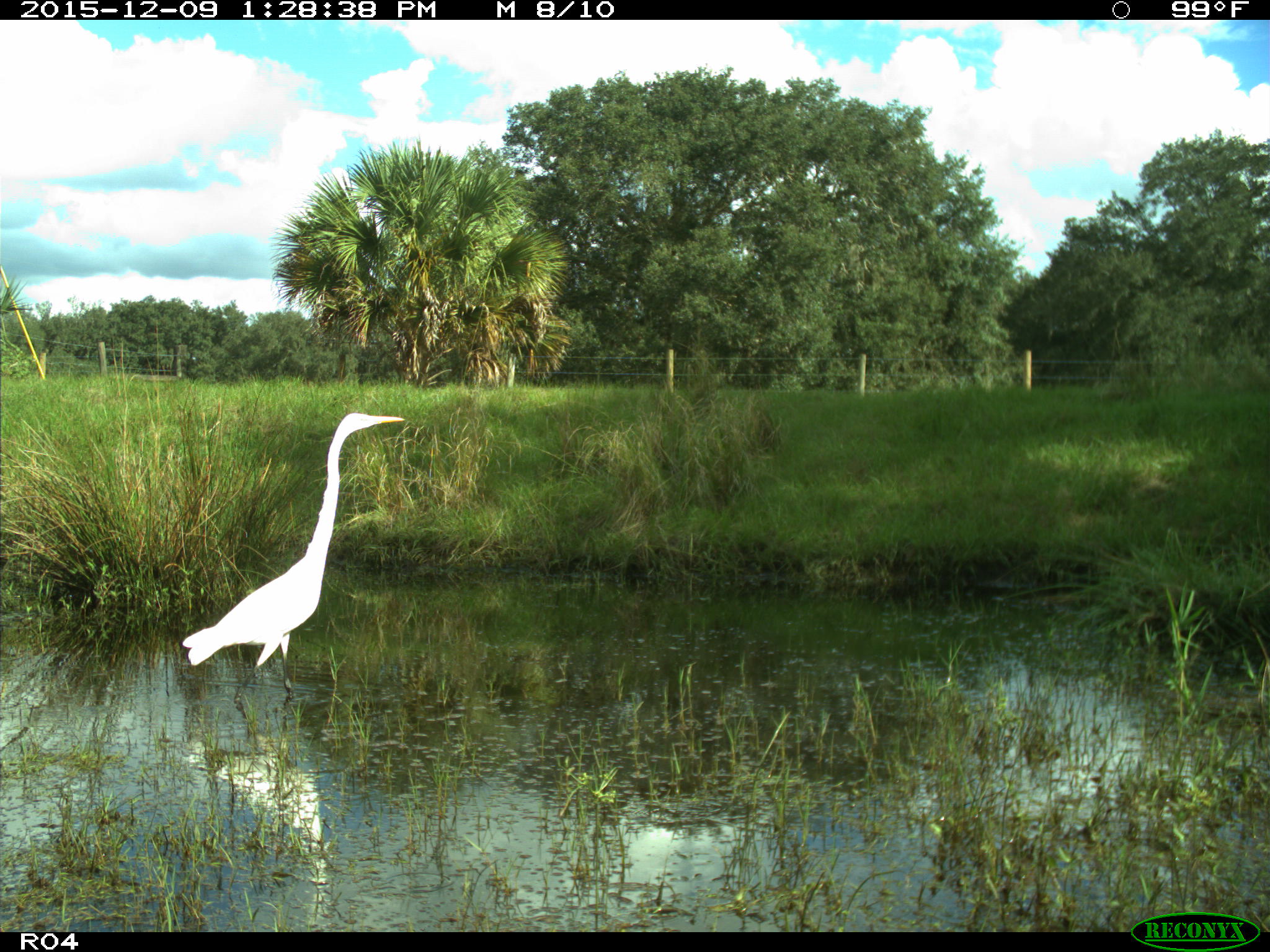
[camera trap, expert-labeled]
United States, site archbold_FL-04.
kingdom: Animalia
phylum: Chordata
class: Aves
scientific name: Aves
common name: birds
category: unidentified bird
Unidentified bird (birds) (Aves).